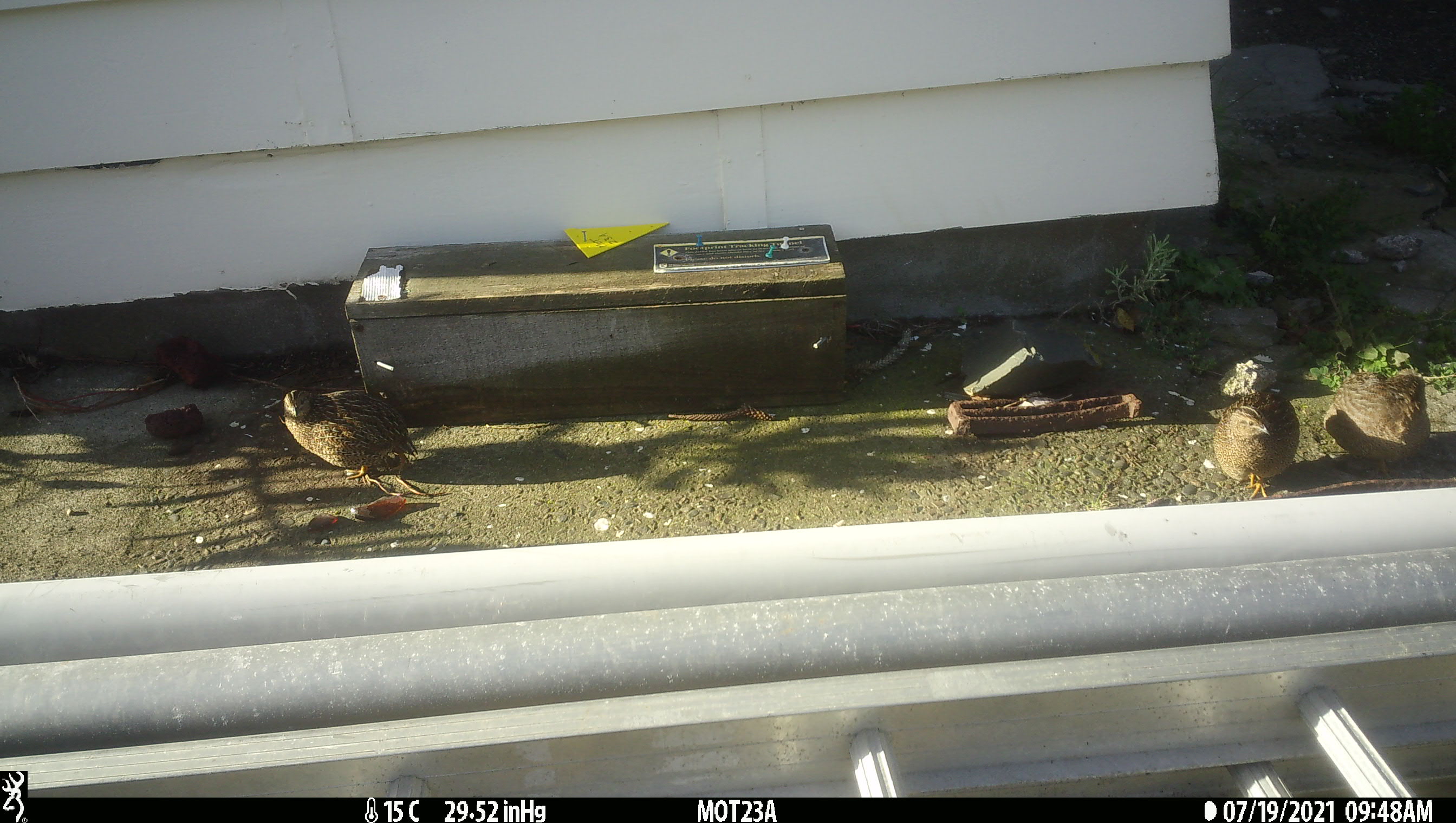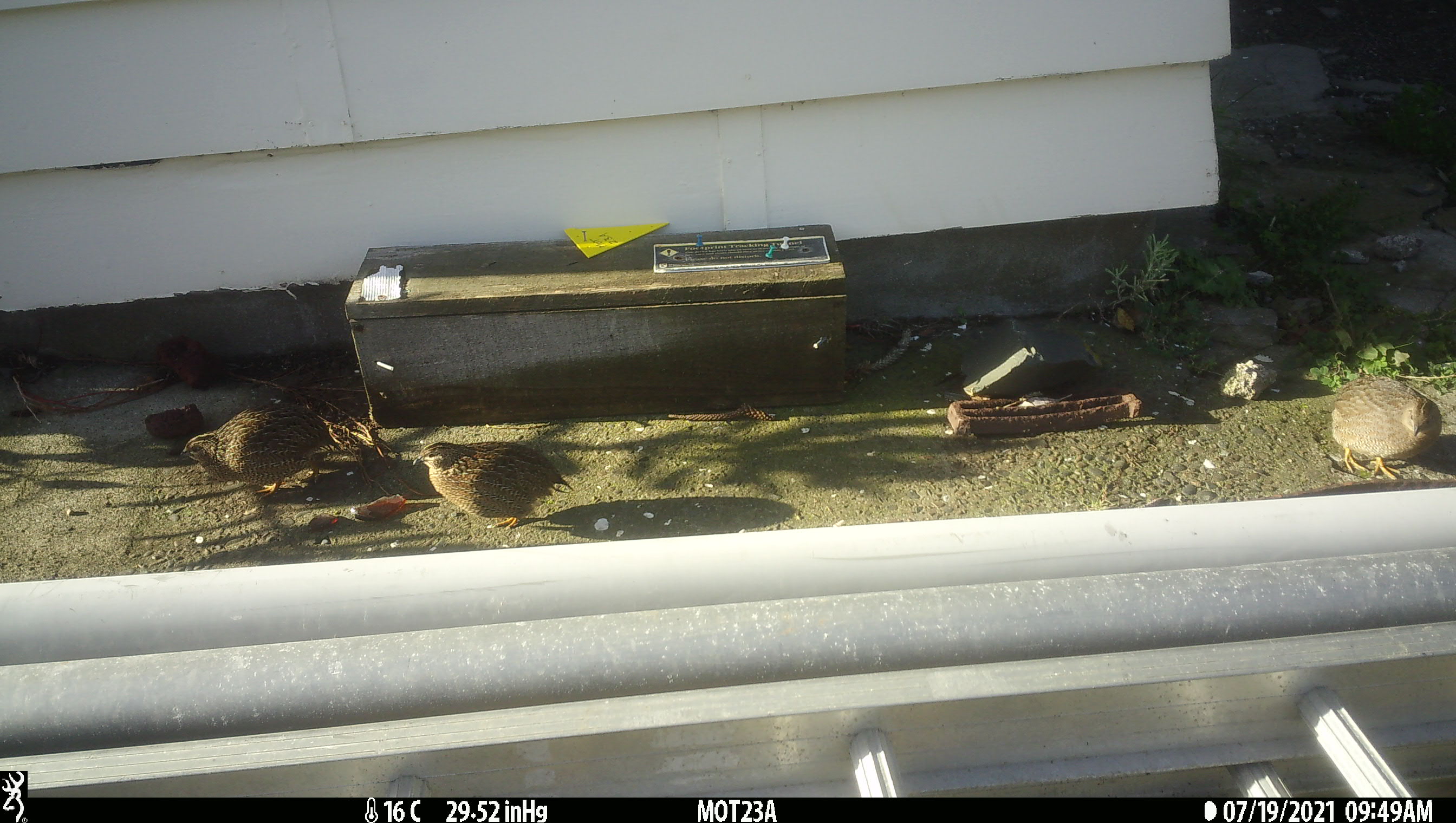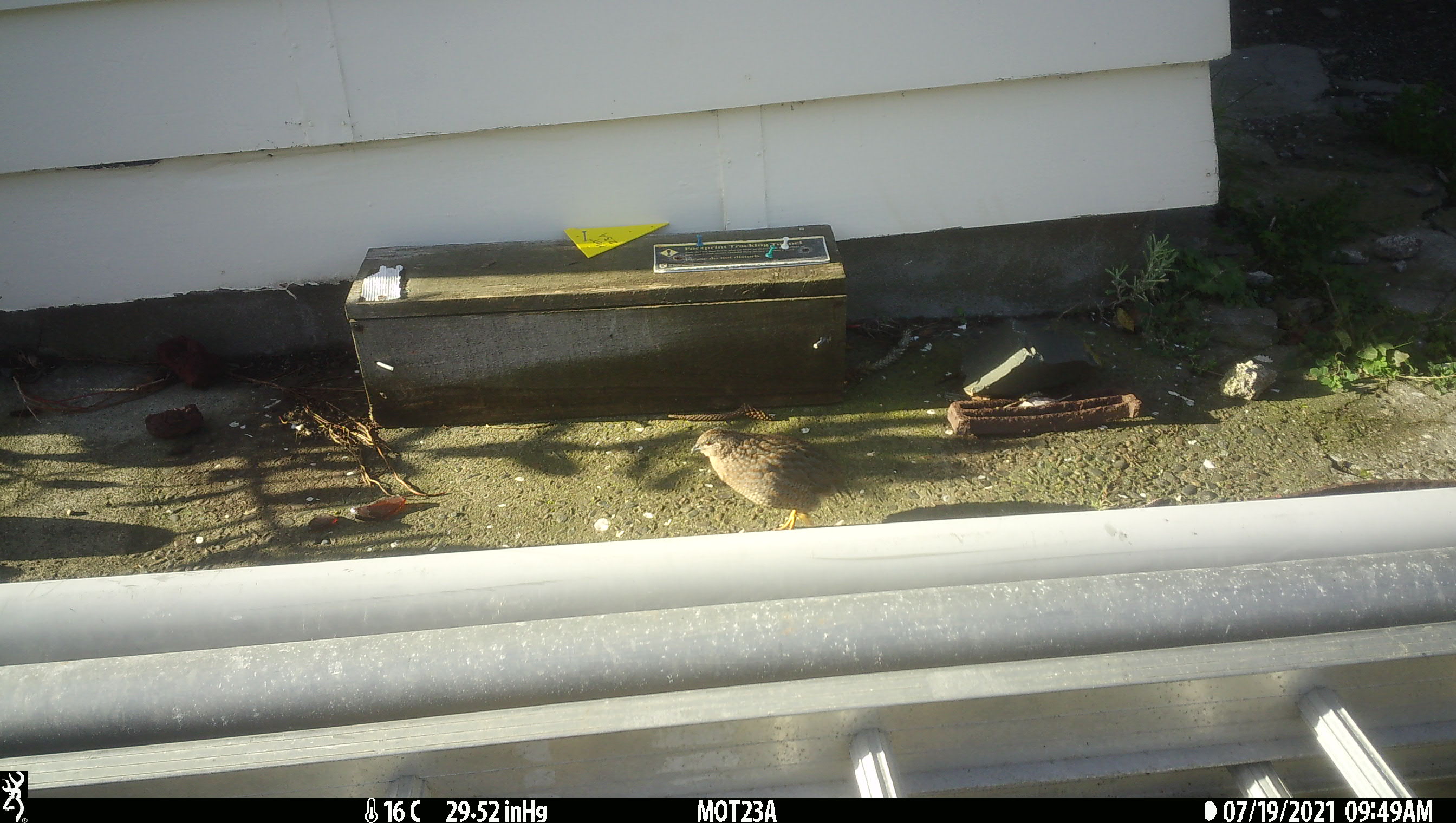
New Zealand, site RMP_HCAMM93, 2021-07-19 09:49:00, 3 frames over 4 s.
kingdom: Animalia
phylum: Chordata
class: Aves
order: Galliformes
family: Phasianidae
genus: Synoicus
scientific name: Synoicus ypsilophorus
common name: brown quail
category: quail brown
Quail brown (brown quail) (Synoicus ypsilophorus).